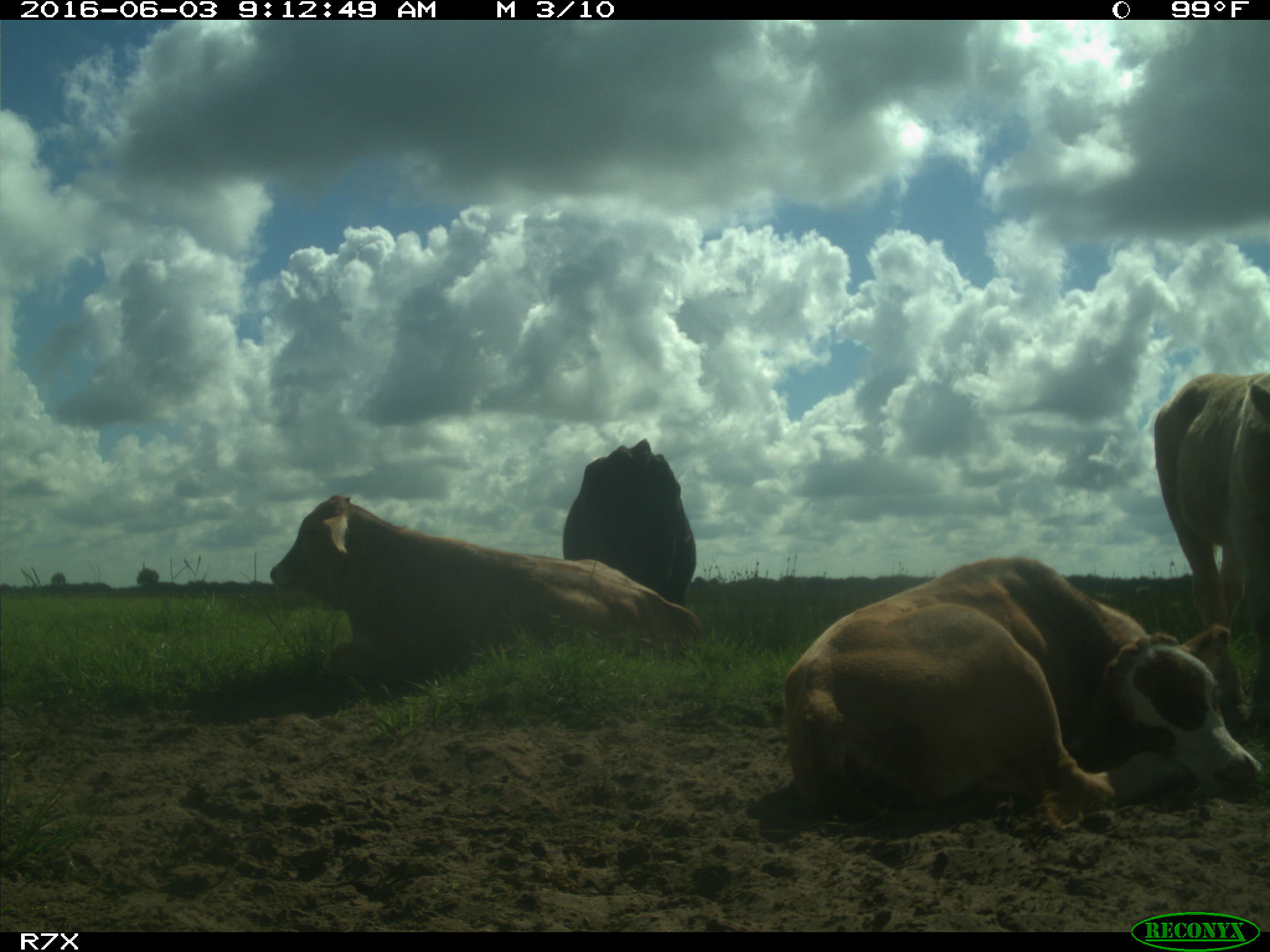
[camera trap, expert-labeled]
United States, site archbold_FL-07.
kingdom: Animalia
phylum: Chordata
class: Mammalia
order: Artiodactyla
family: Bovidae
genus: Bos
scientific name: Bos taurus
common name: domestic cow